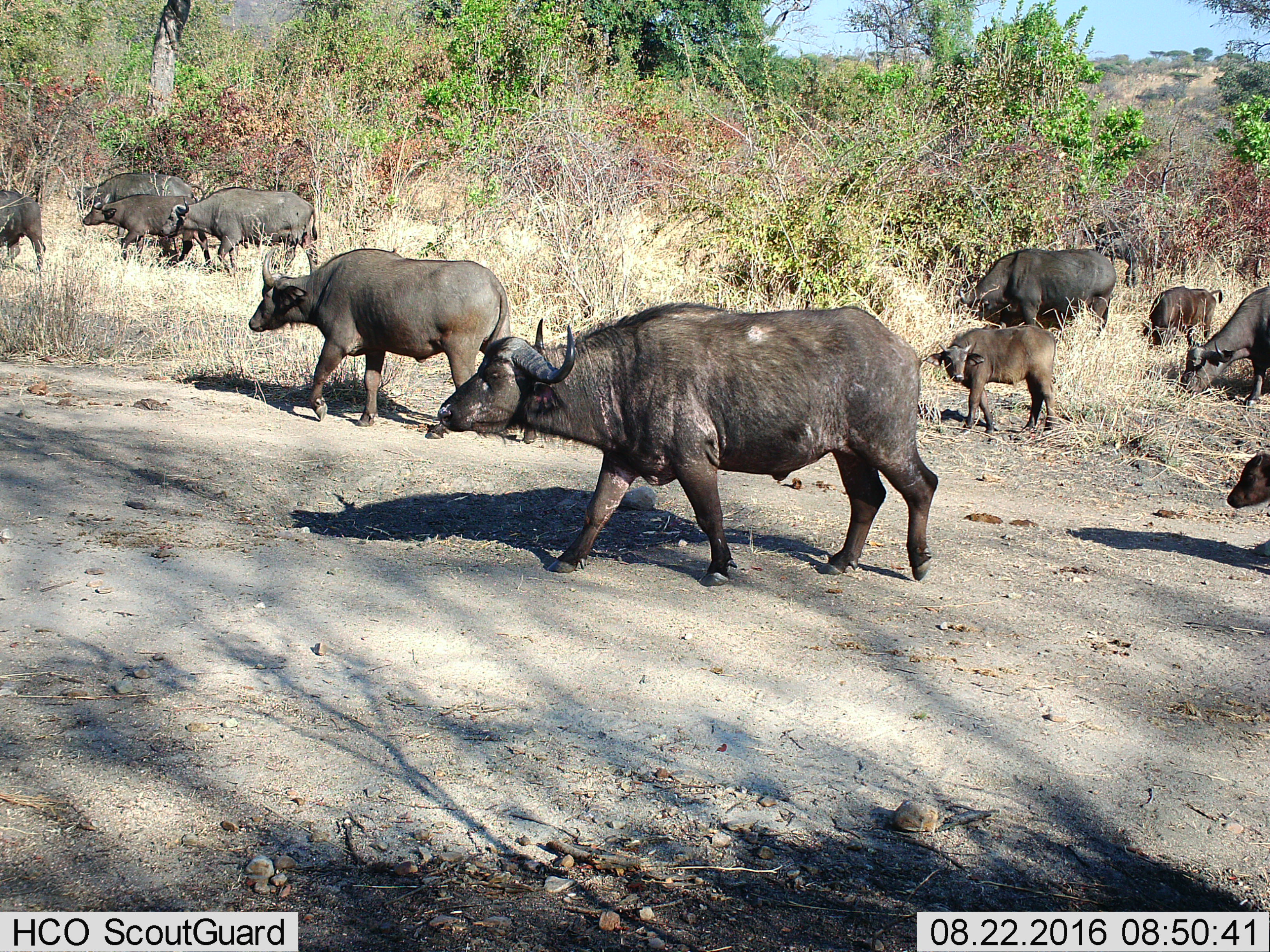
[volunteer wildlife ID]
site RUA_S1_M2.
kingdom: Animalia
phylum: Chordata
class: Mammalia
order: Artiodactyla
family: Bovidae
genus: Syncerus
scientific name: Syncerus caffer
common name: african buffalo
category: buffalo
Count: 11-50.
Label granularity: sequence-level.